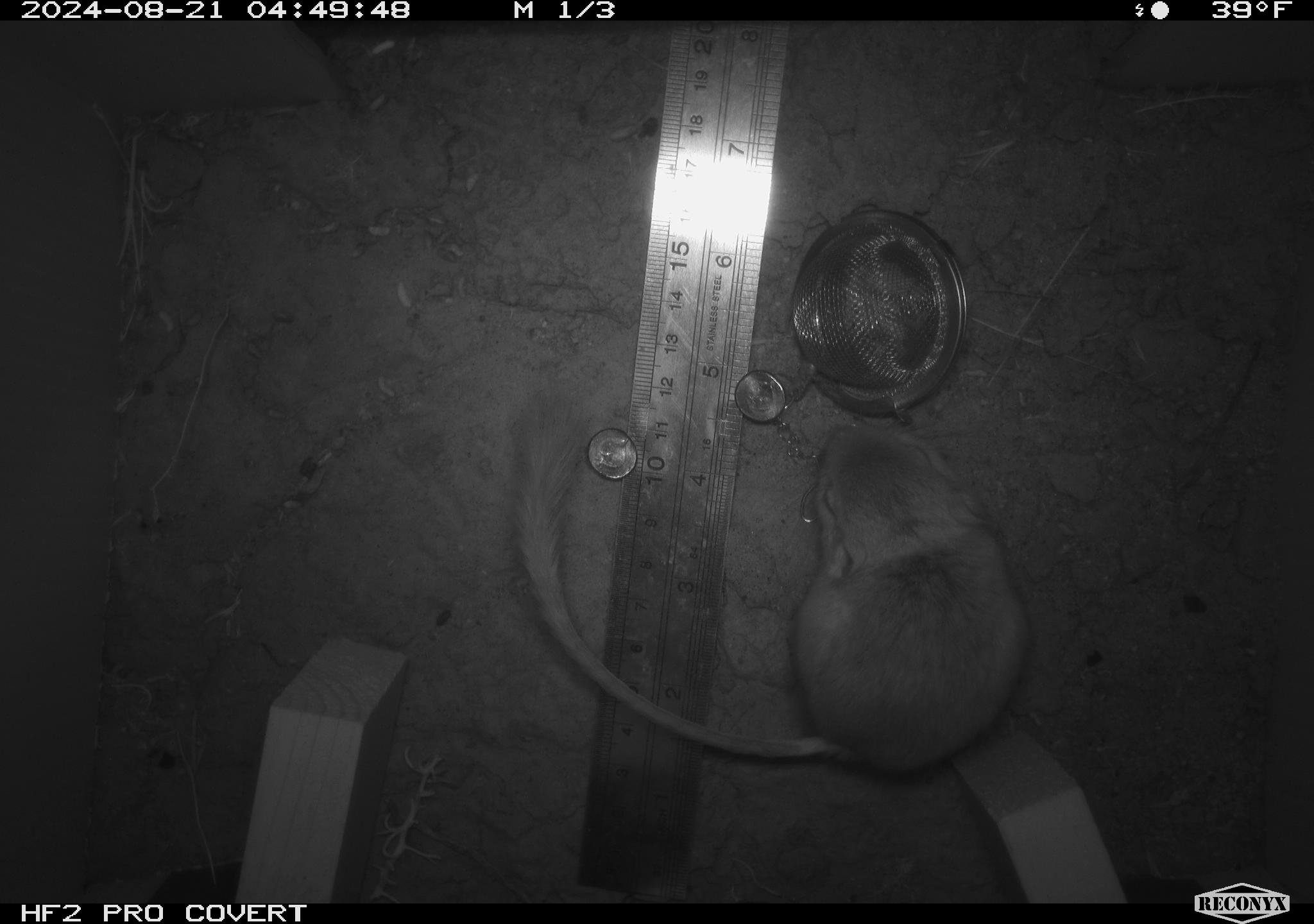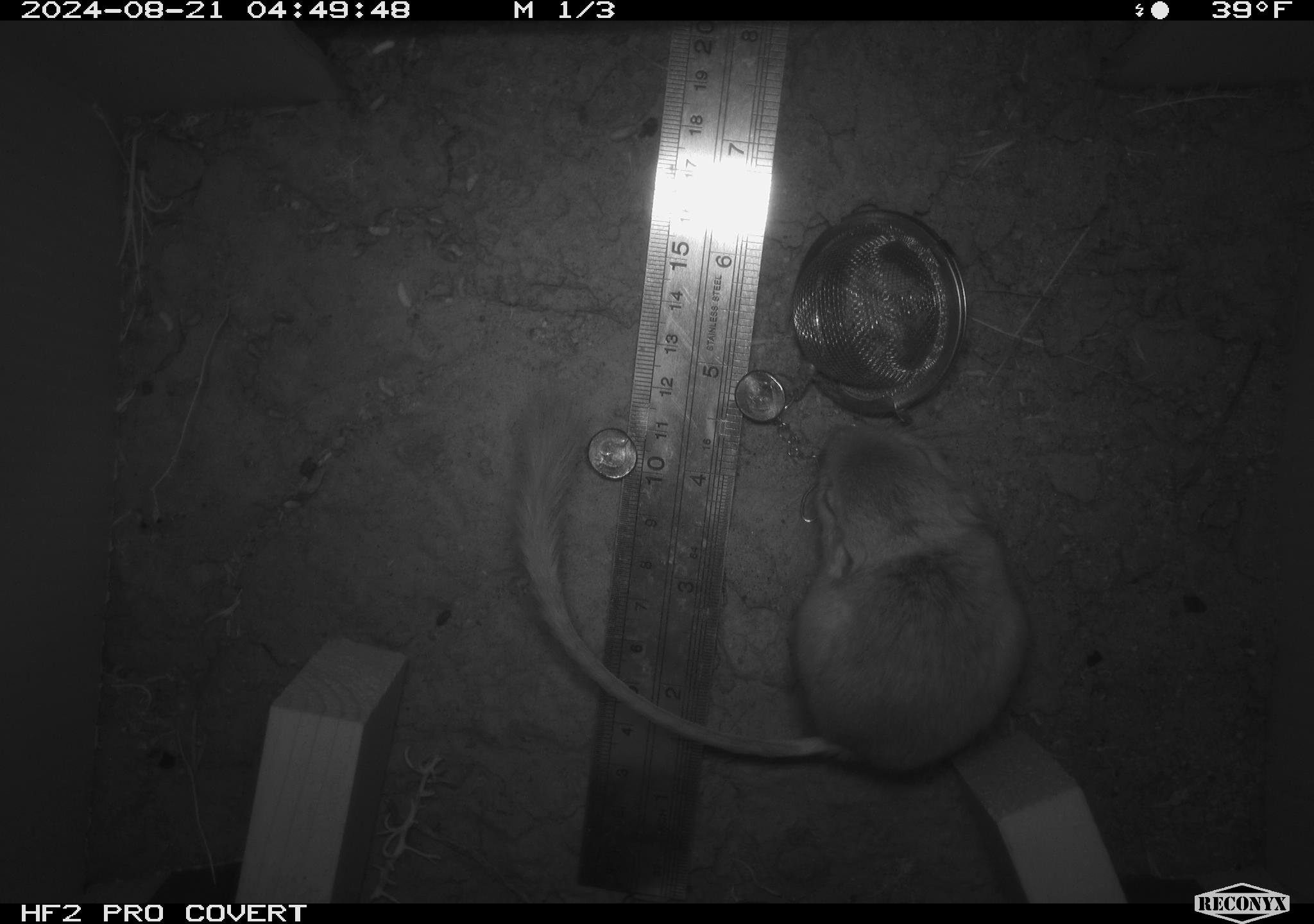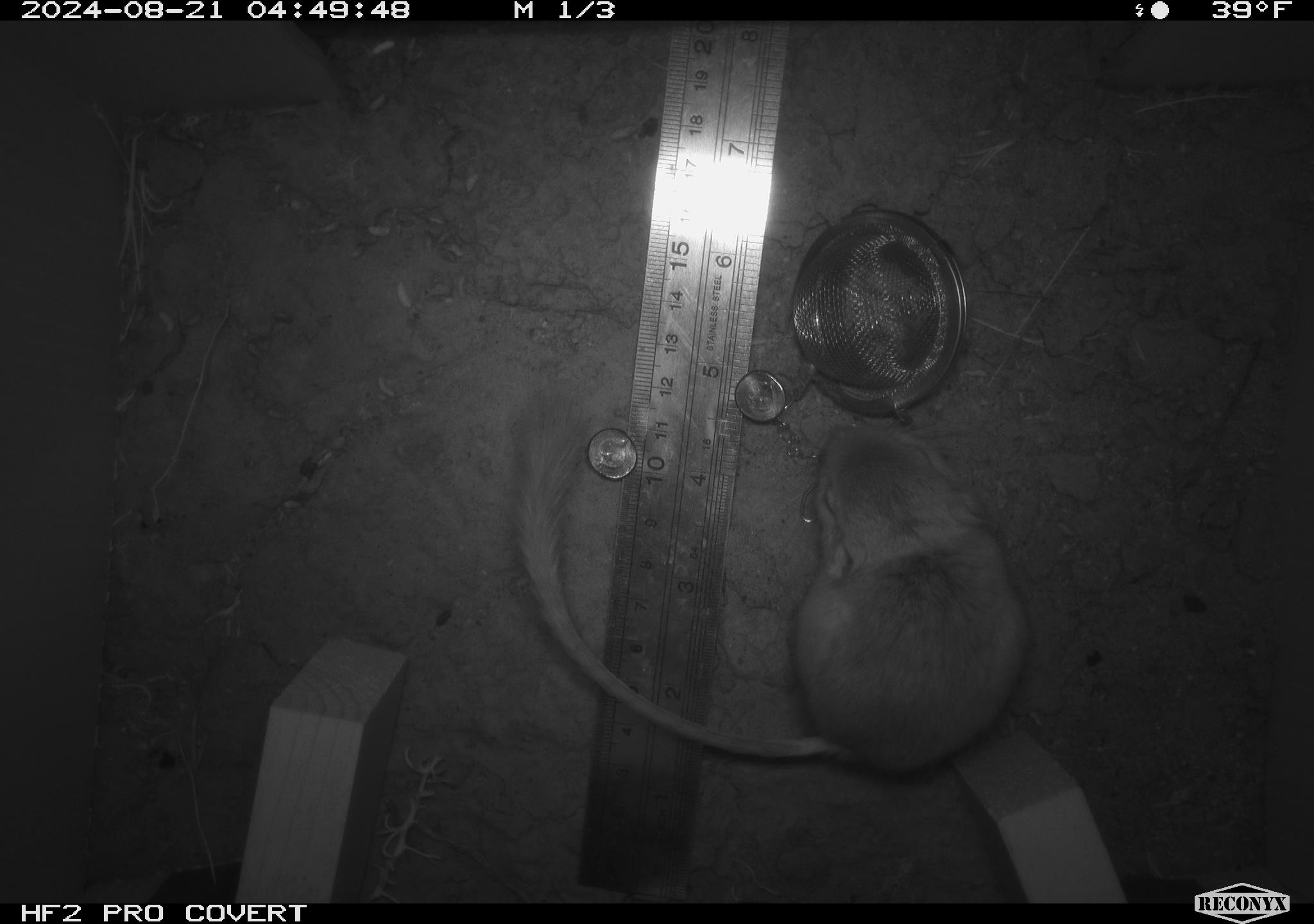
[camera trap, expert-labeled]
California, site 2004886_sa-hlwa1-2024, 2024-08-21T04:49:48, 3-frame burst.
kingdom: Animalia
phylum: Chordata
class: Mammalia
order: Rodentia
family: Heteromyidae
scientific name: Heteromyidae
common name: kangaroo rats and pocket mice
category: heteromyidae family